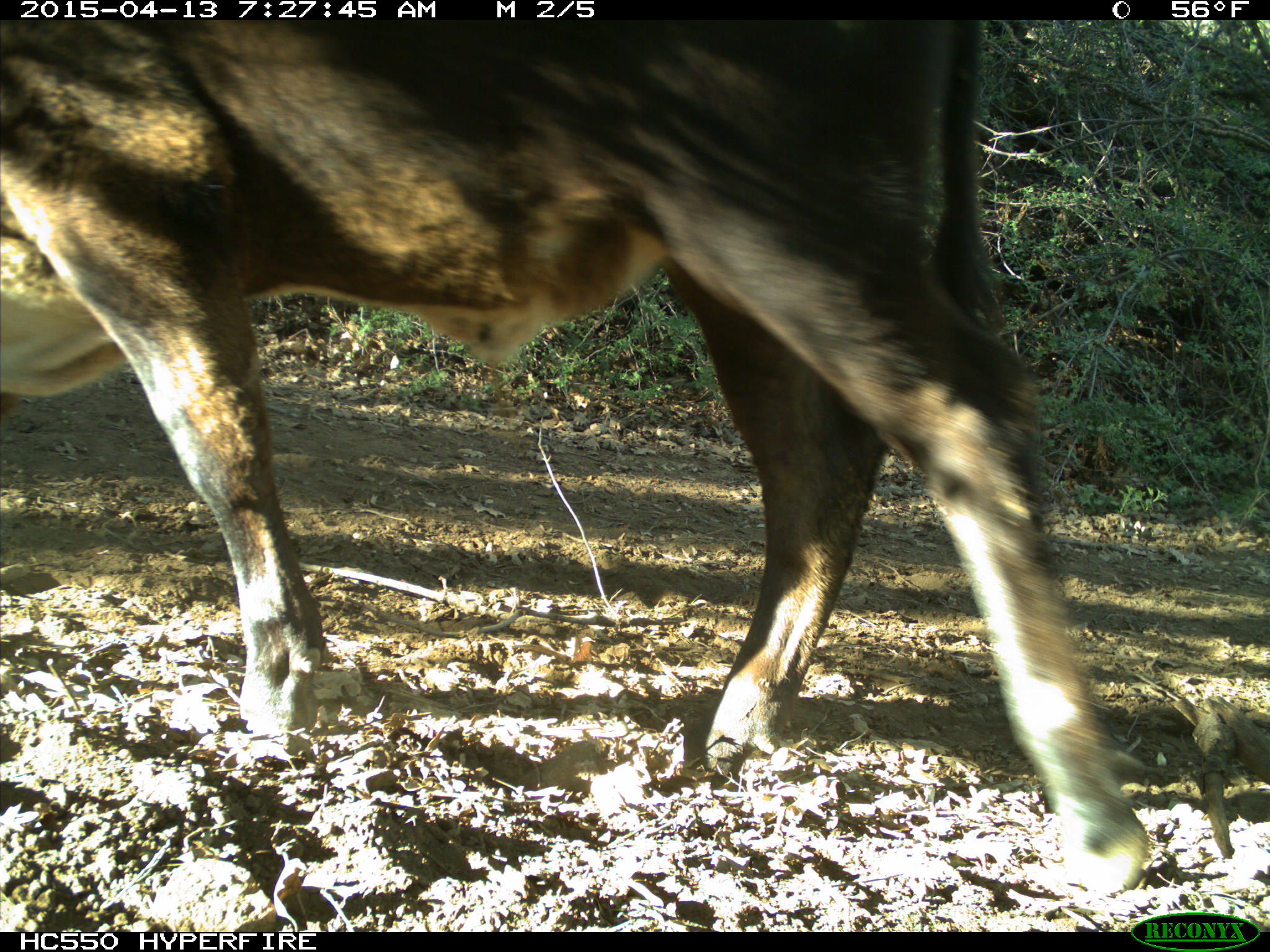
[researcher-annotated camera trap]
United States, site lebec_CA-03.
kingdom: Animalia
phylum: Chordata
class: Mammalia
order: Artiodactyla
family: Bovidae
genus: Bos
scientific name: Bos taurus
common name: domestic cow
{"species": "Bos taurus (domestic cow)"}